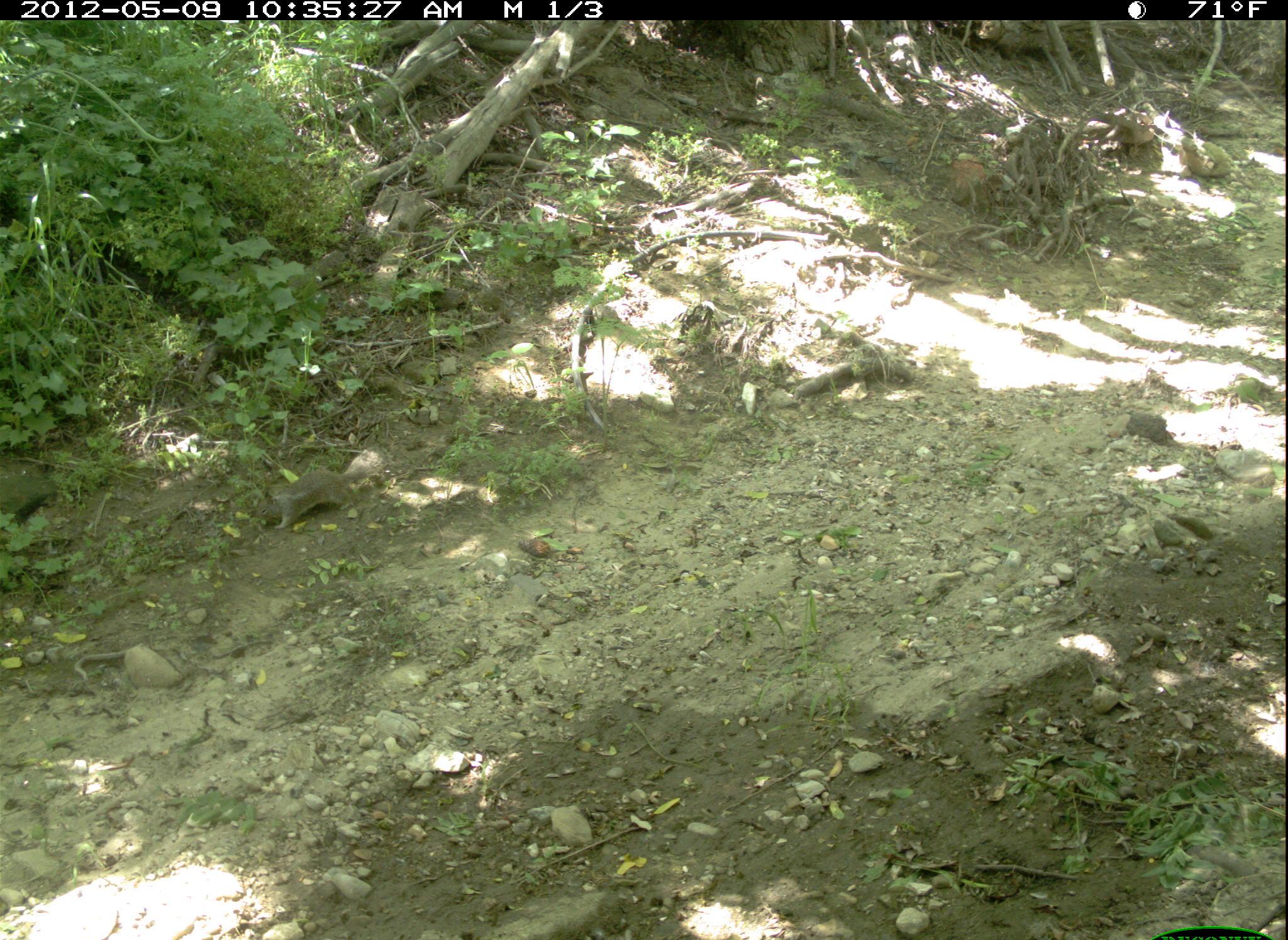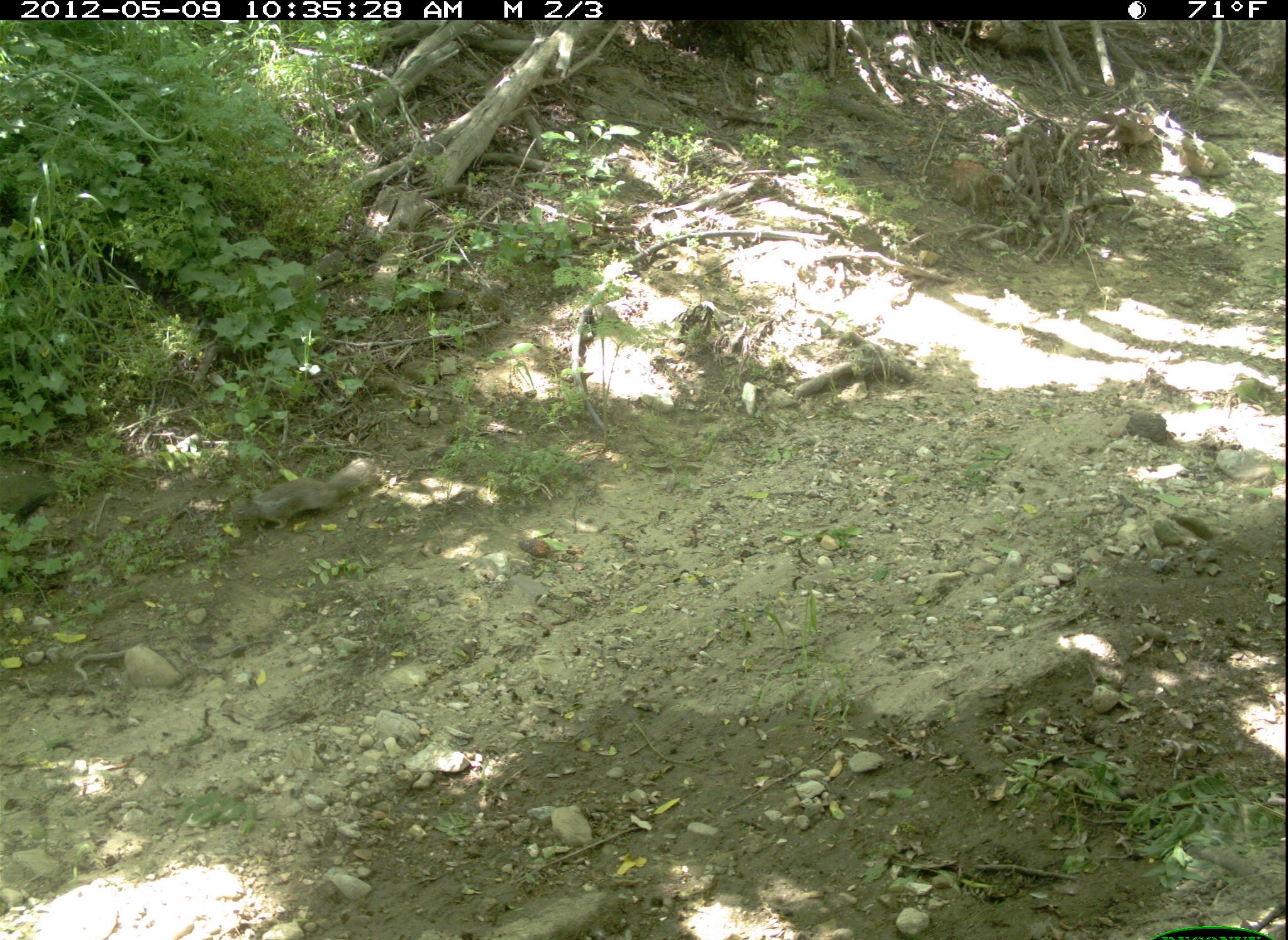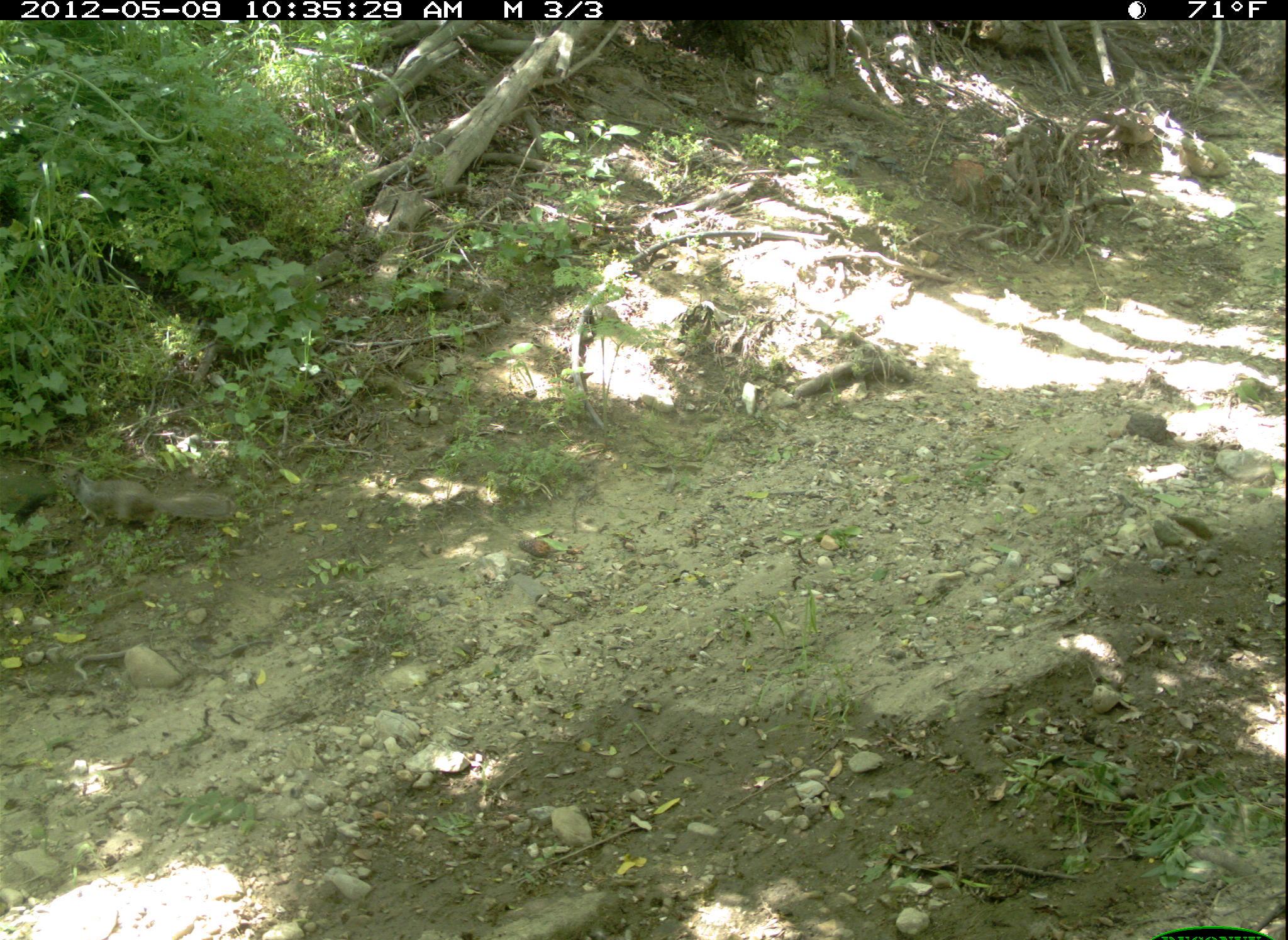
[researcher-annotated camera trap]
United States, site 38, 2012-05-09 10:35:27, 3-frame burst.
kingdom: Animalia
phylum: Chordata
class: Mammalia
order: Rodentia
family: Sciuridae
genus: Sciurus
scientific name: Sciurus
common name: squirrel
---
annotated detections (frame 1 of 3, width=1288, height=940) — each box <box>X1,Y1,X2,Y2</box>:
squirrel: <box>237,435,393,549</box>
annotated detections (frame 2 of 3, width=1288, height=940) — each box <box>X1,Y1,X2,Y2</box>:
squirrel: <box>225,453,378,544</box>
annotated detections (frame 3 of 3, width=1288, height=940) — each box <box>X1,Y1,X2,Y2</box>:
squirrel: <box>50,461,240,536</box>